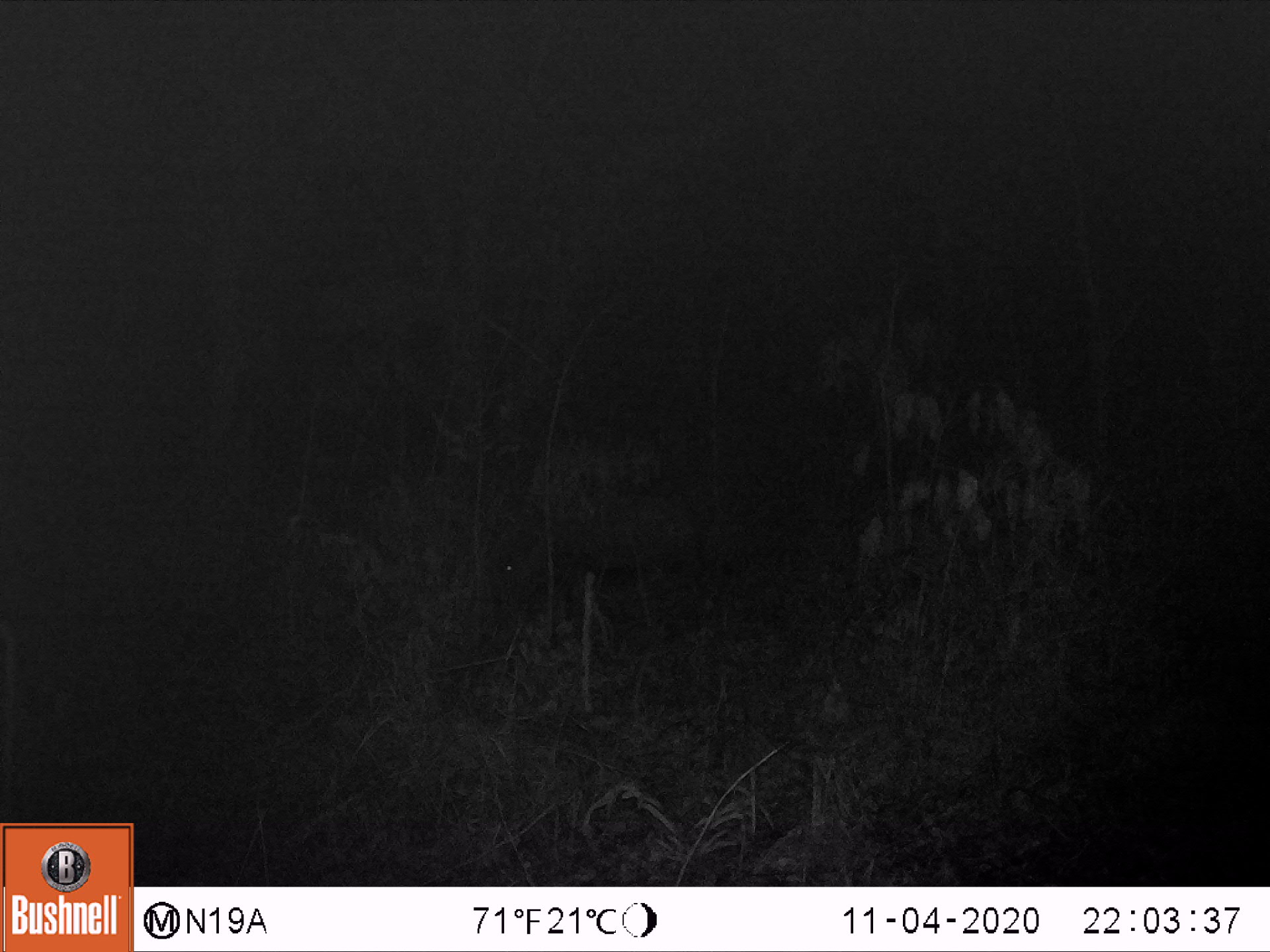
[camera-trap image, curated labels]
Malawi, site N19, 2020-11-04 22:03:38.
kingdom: Animalia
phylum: Chordata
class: Mammalia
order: Artiodactyla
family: Suidae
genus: Potamochoerus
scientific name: Potamochoerus larvatus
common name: bushpig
Bushpig (Potamochoerus larvatus), count 1.